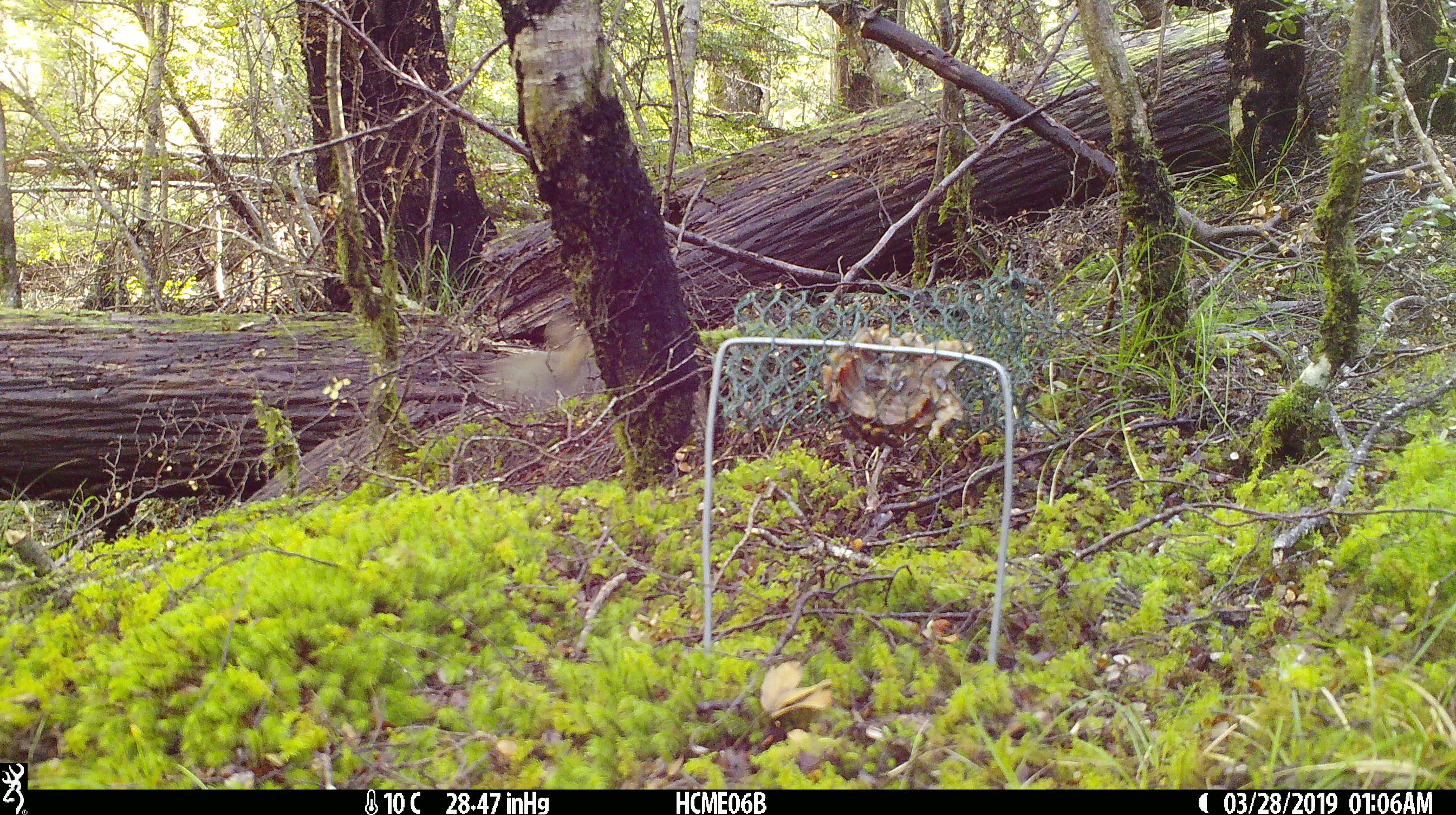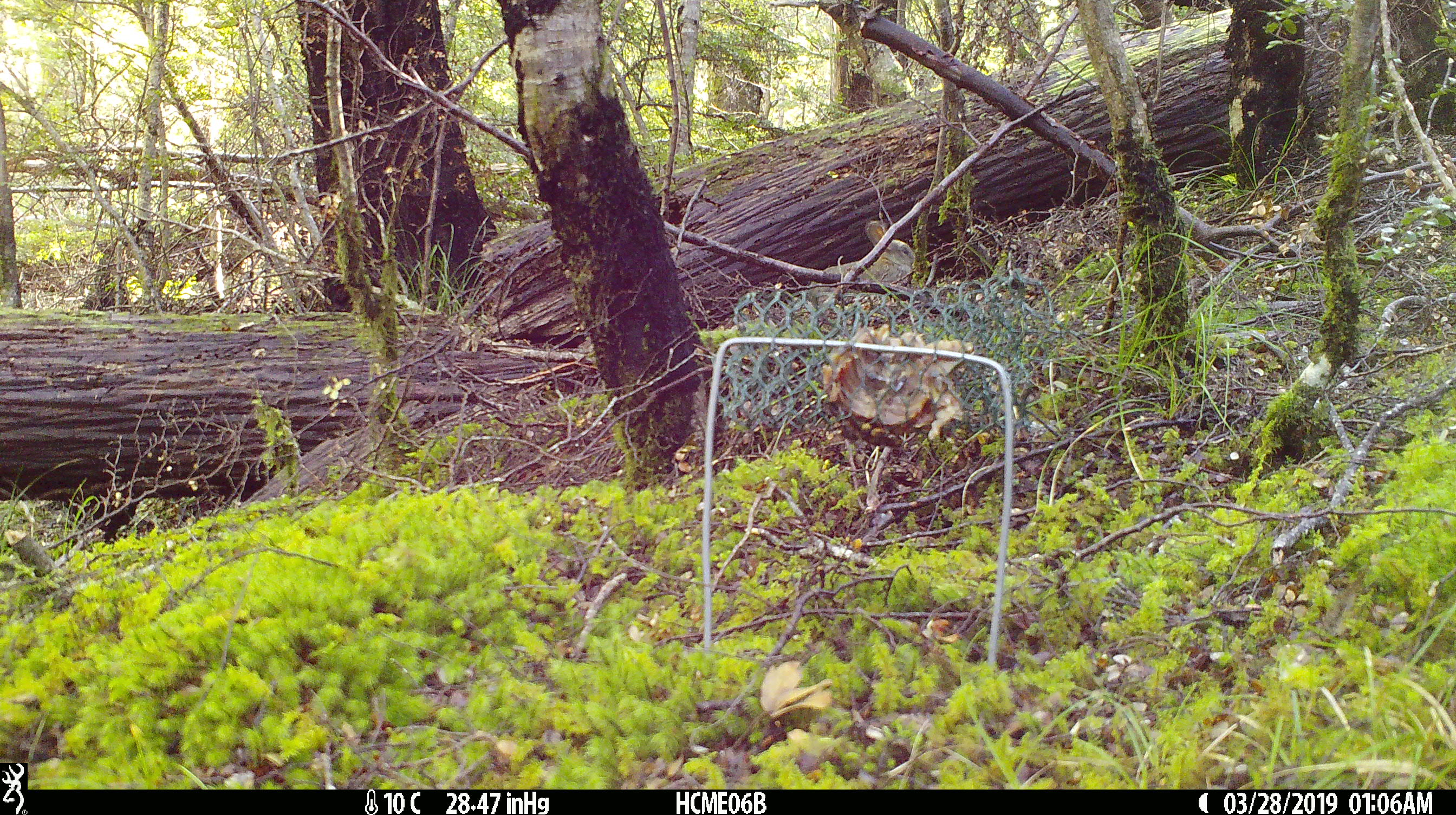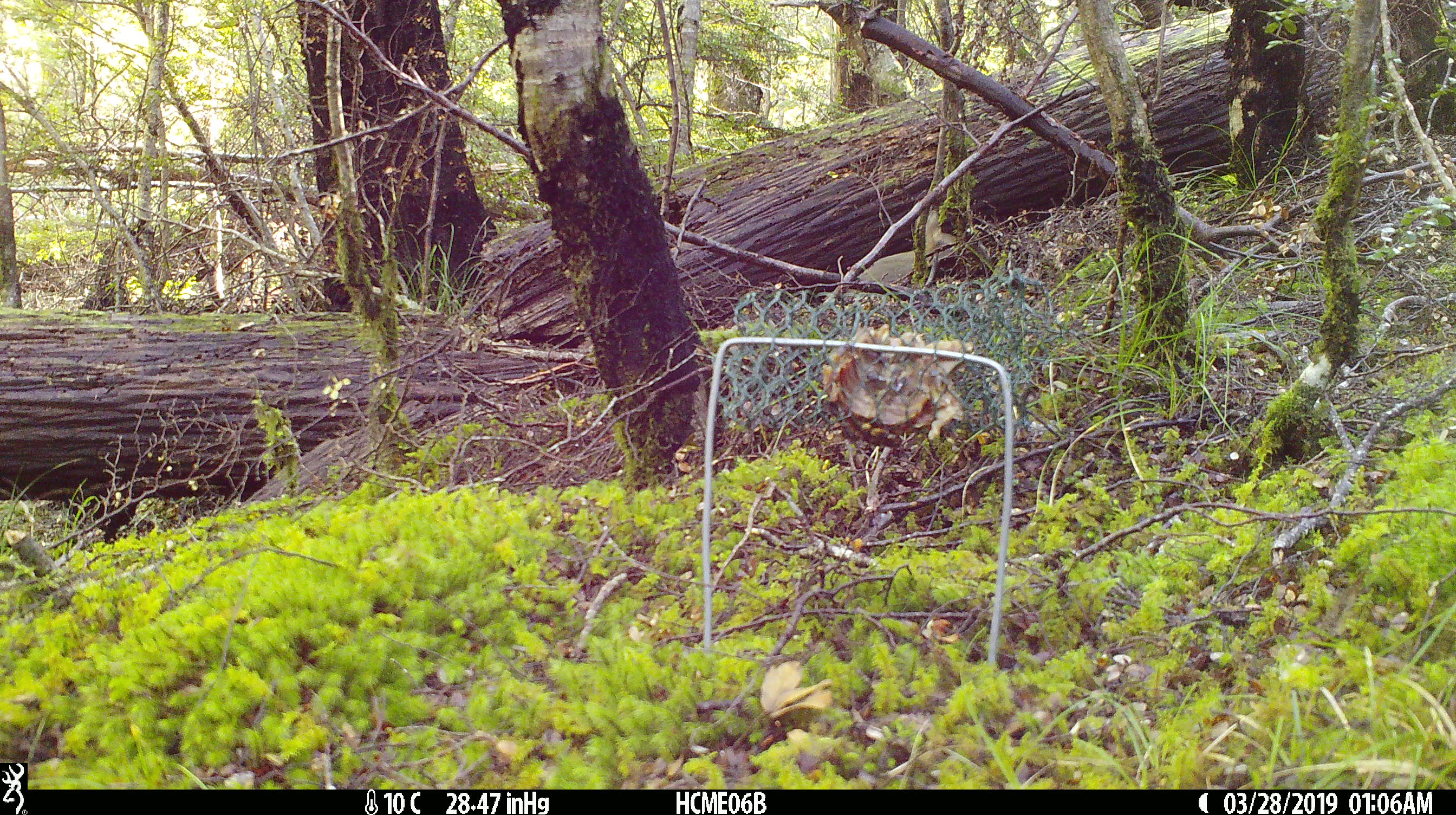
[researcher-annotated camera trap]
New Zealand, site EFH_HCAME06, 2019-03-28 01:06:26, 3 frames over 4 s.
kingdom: Animalia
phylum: Chordata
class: Mammalia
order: Lagomorpha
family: Leporidae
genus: Oryctolagus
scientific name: Oryctolagus cuniculus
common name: european rabbit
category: rabbit